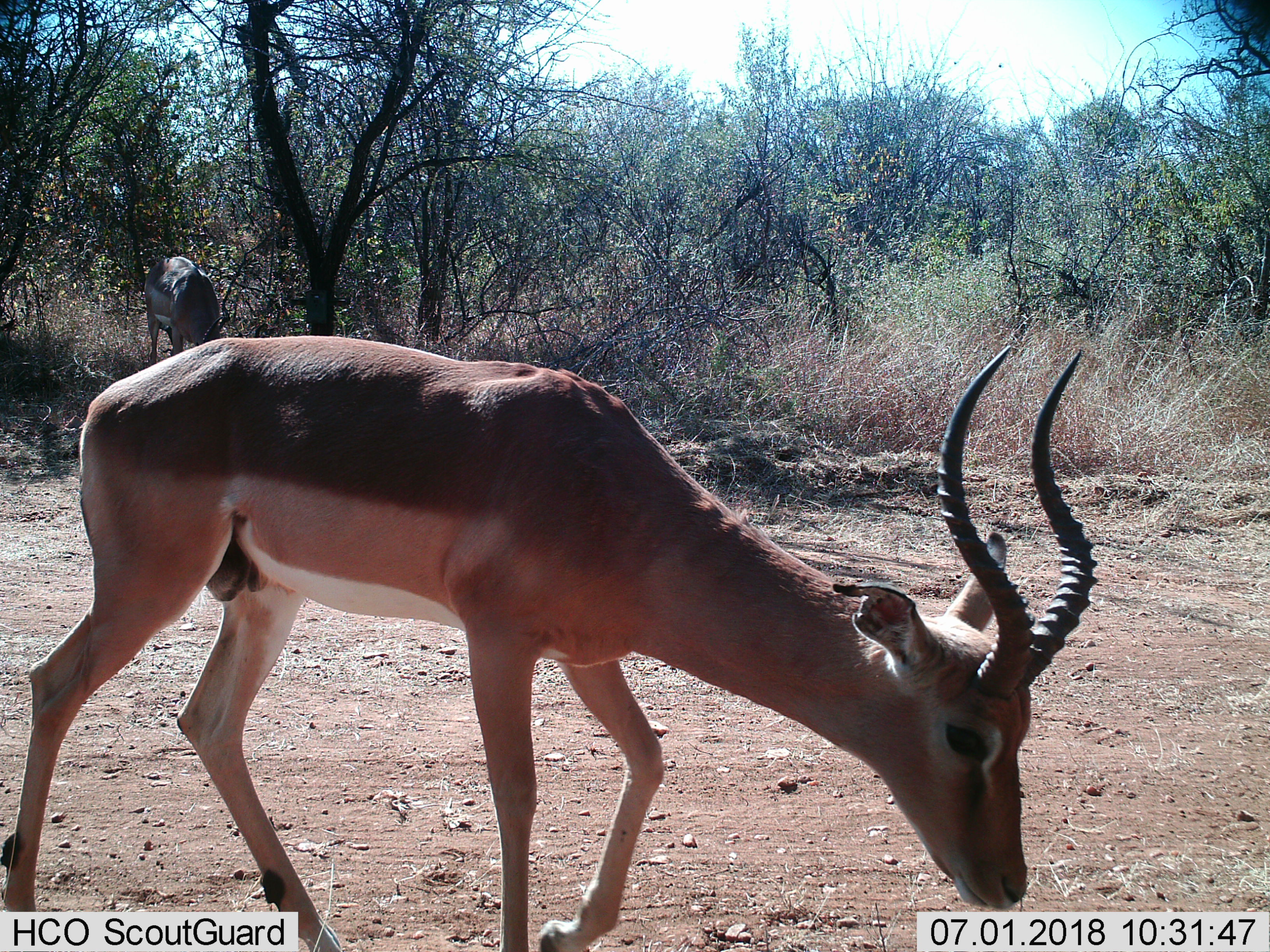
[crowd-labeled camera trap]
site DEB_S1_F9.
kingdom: Animalia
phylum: Chordata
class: Mammalia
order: Artiodactyla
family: Bovidae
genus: Aepyceros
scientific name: Aepyceros melampus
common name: impala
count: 2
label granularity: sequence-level